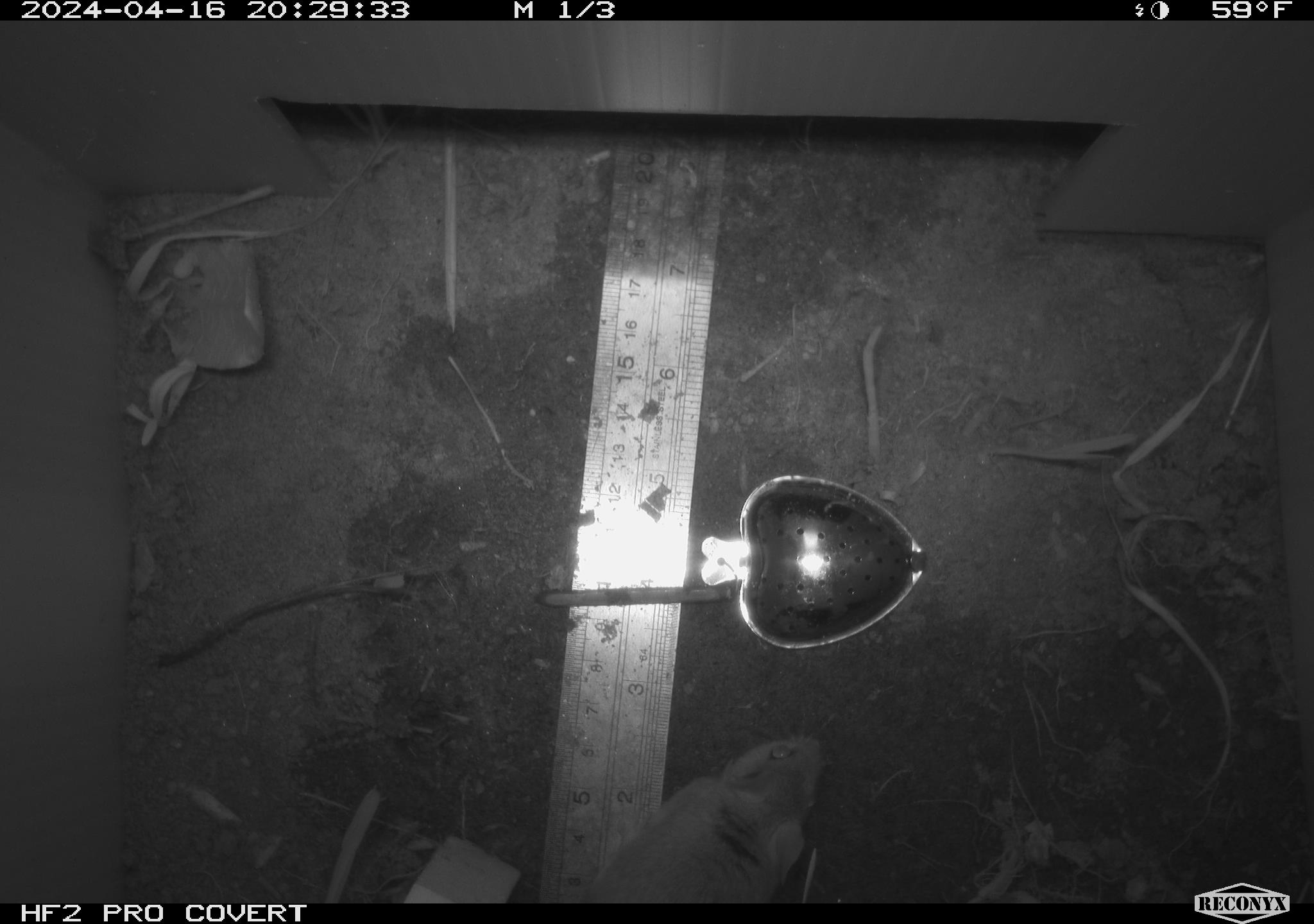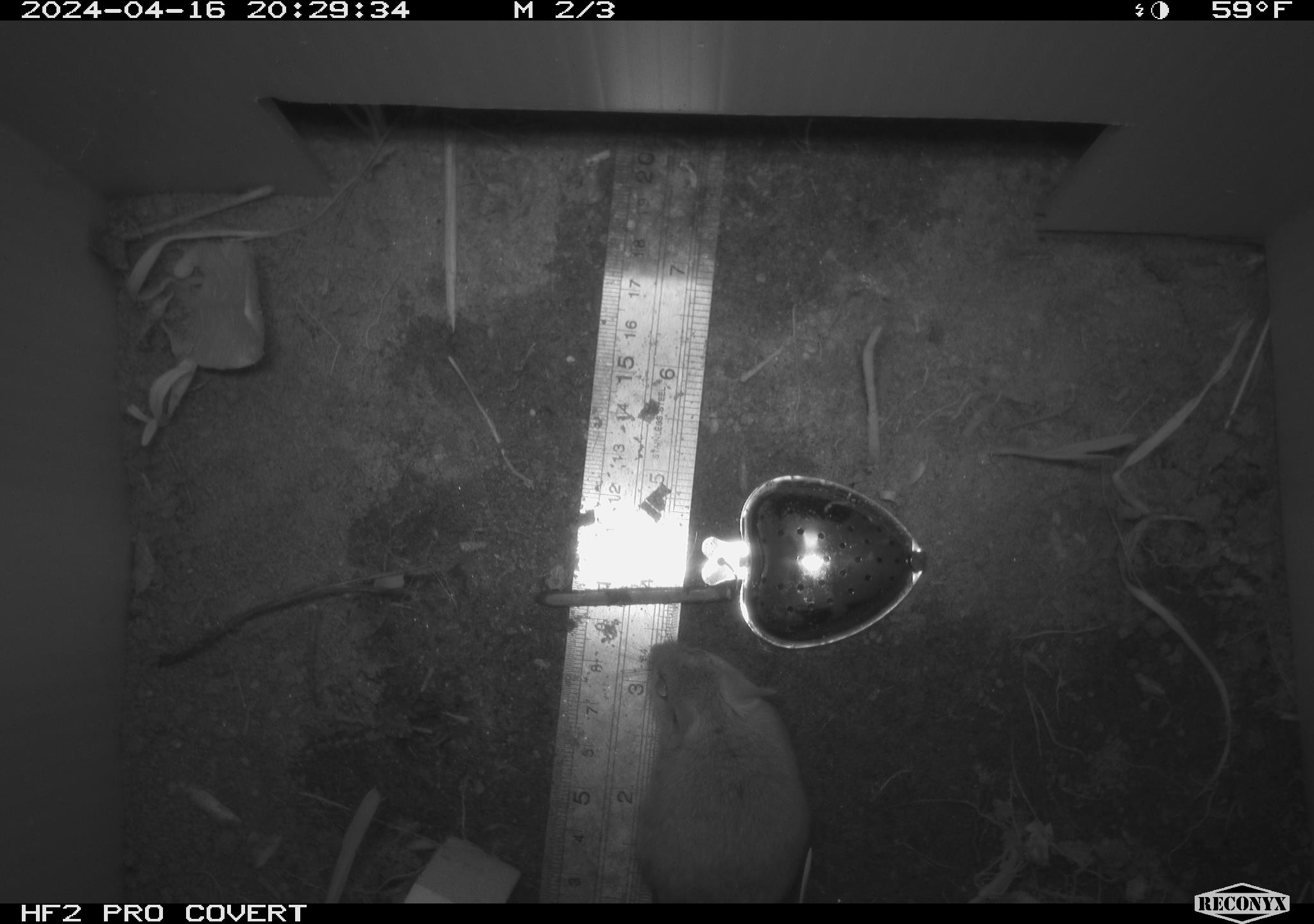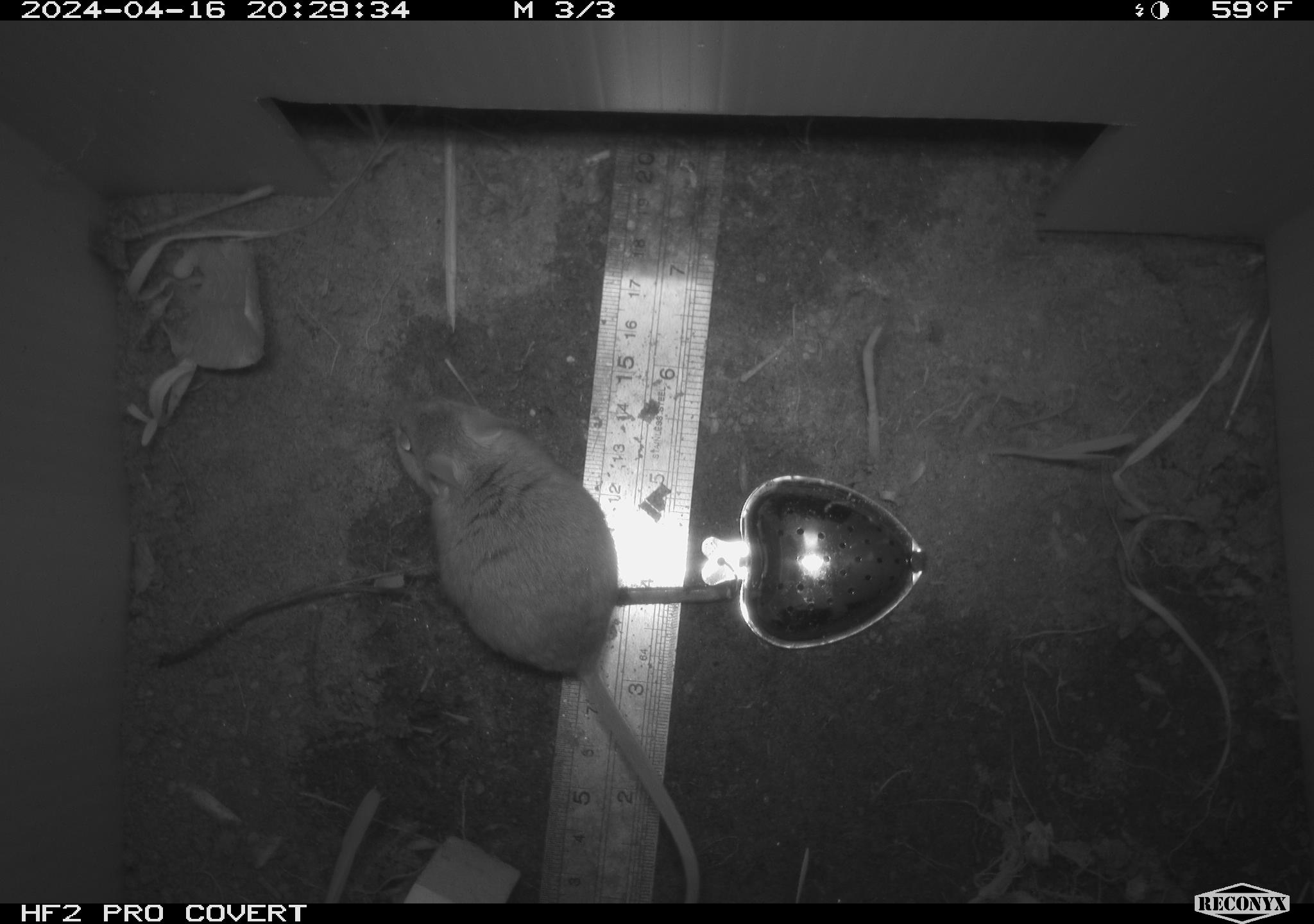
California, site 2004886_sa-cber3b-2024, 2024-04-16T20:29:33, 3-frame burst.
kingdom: Animalia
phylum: Chordata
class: Mammalia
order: Rodentia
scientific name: Rodentia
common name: mouse species